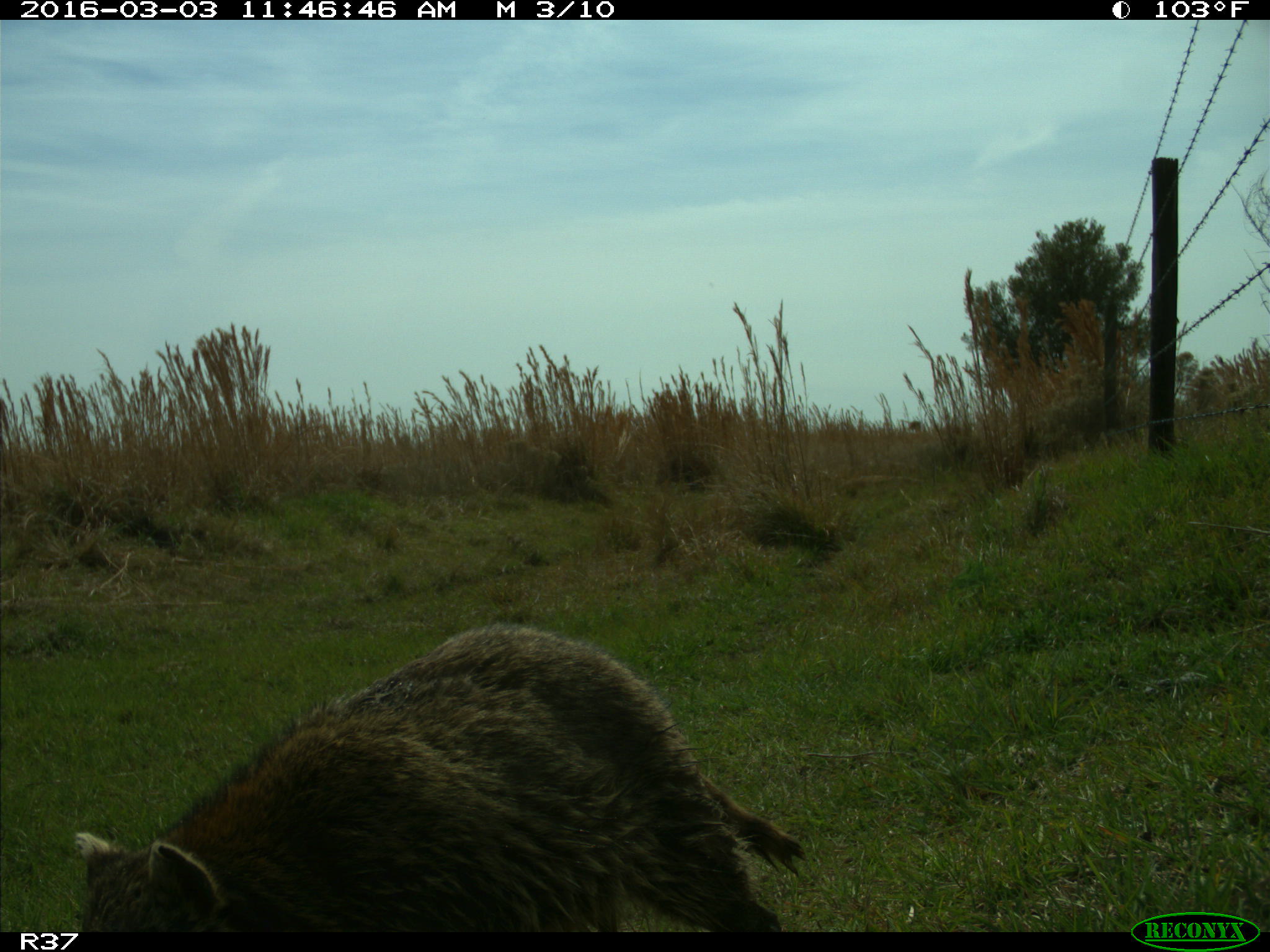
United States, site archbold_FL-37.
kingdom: Animalia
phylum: Chordata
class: Mammalia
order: Carnivora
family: Procyonidae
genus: Procyon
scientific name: Procyon lotor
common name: common raccoon